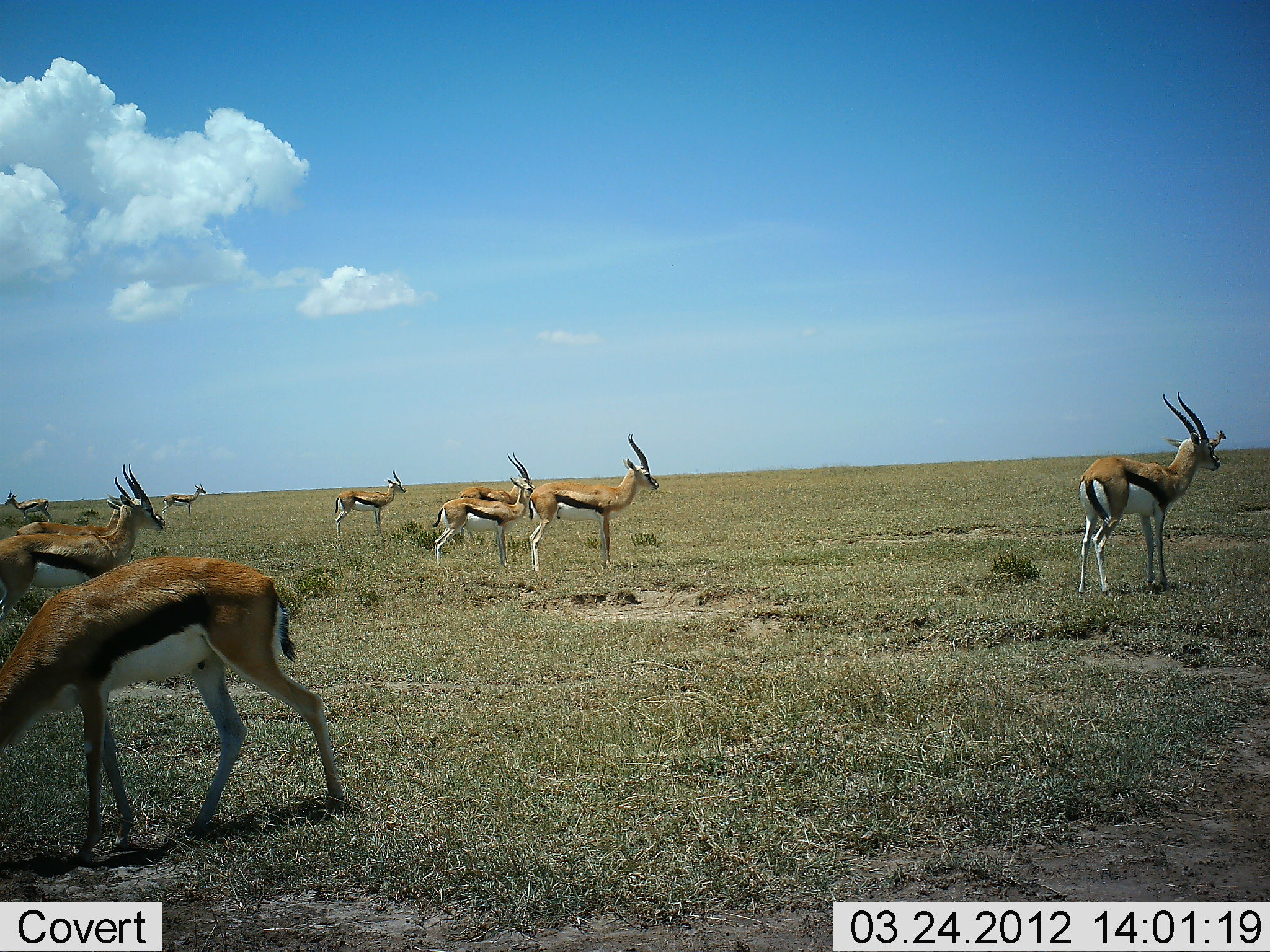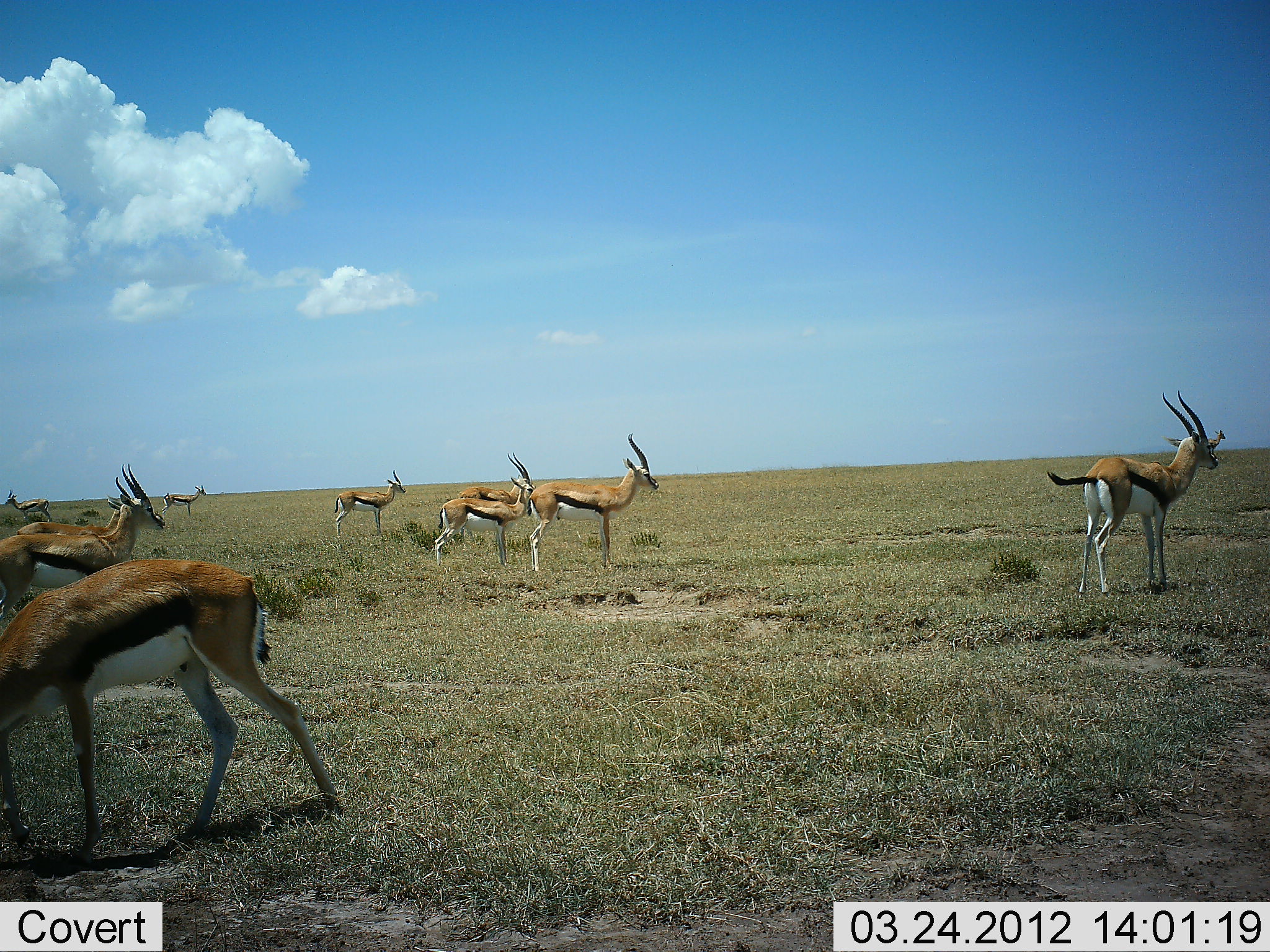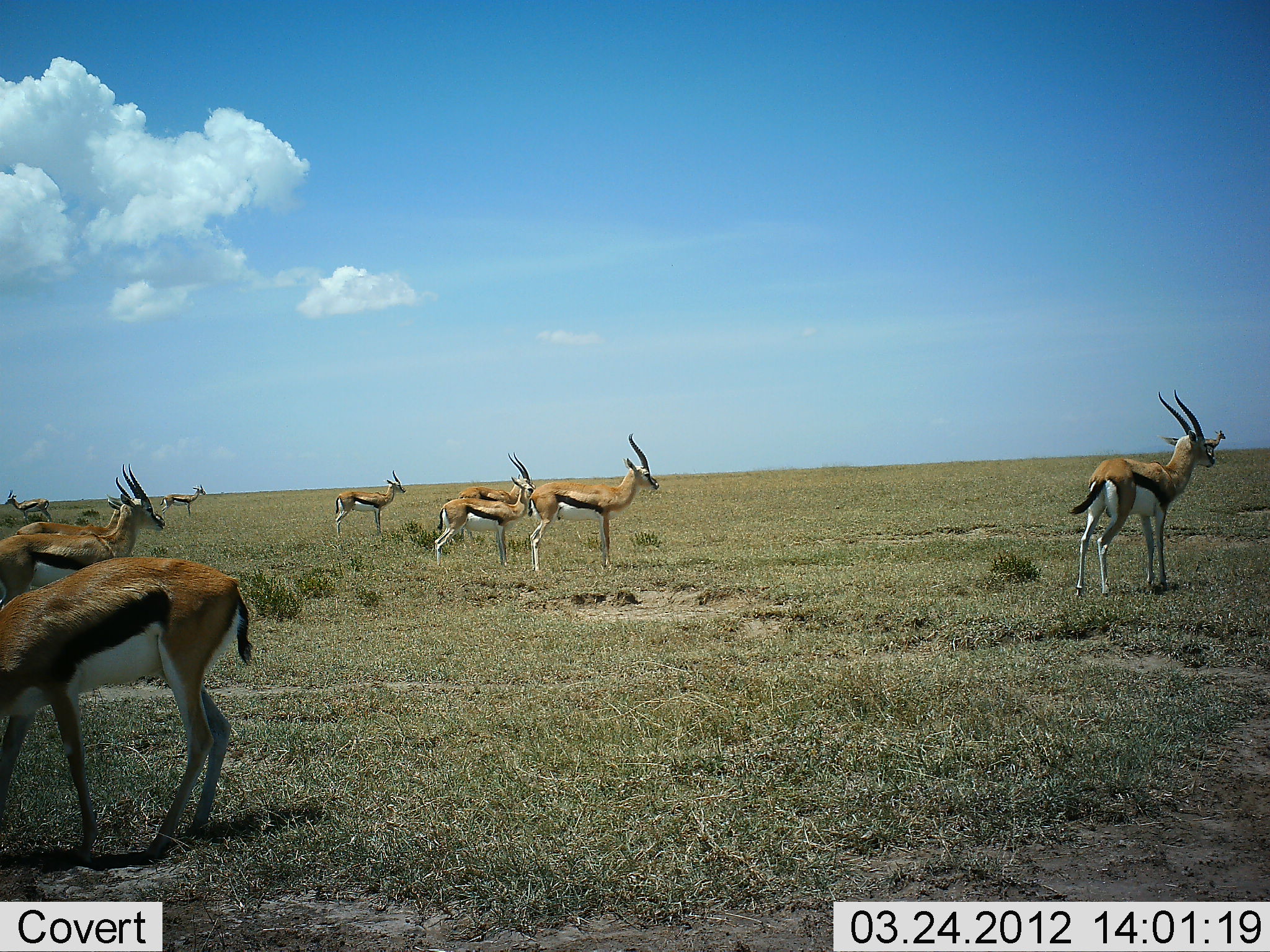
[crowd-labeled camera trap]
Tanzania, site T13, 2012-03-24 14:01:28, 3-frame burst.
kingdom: Animalia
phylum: Chordata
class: Mammalia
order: Artiodactyla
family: Bovidae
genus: Eudorcas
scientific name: Eudorcas thomsonii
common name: thomson's gazelle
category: gazellethomsons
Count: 10.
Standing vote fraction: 100%.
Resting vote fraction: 0%.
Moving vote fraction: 16%.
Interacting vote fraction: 4%.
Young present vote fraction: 0%.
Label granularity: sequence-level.